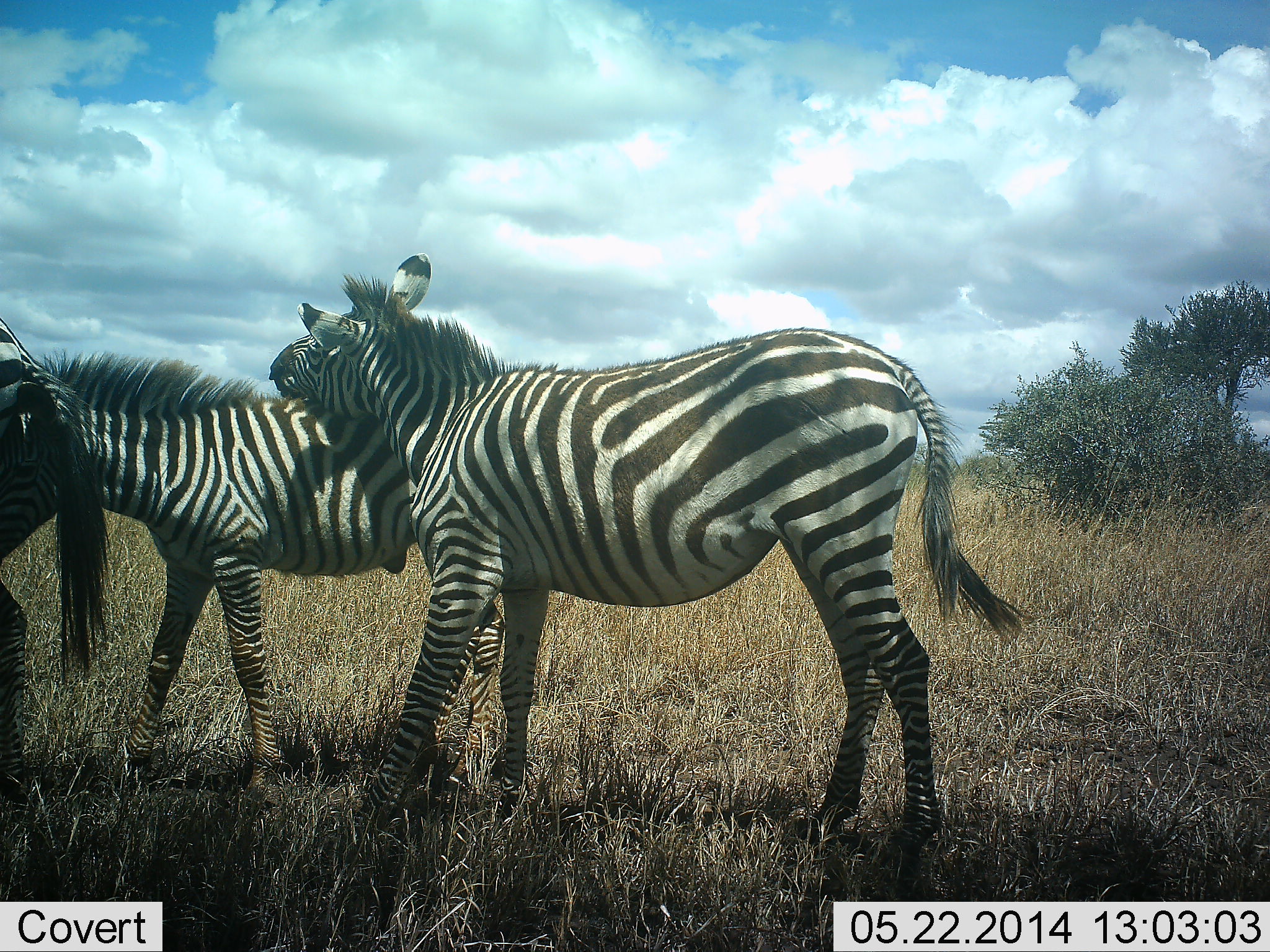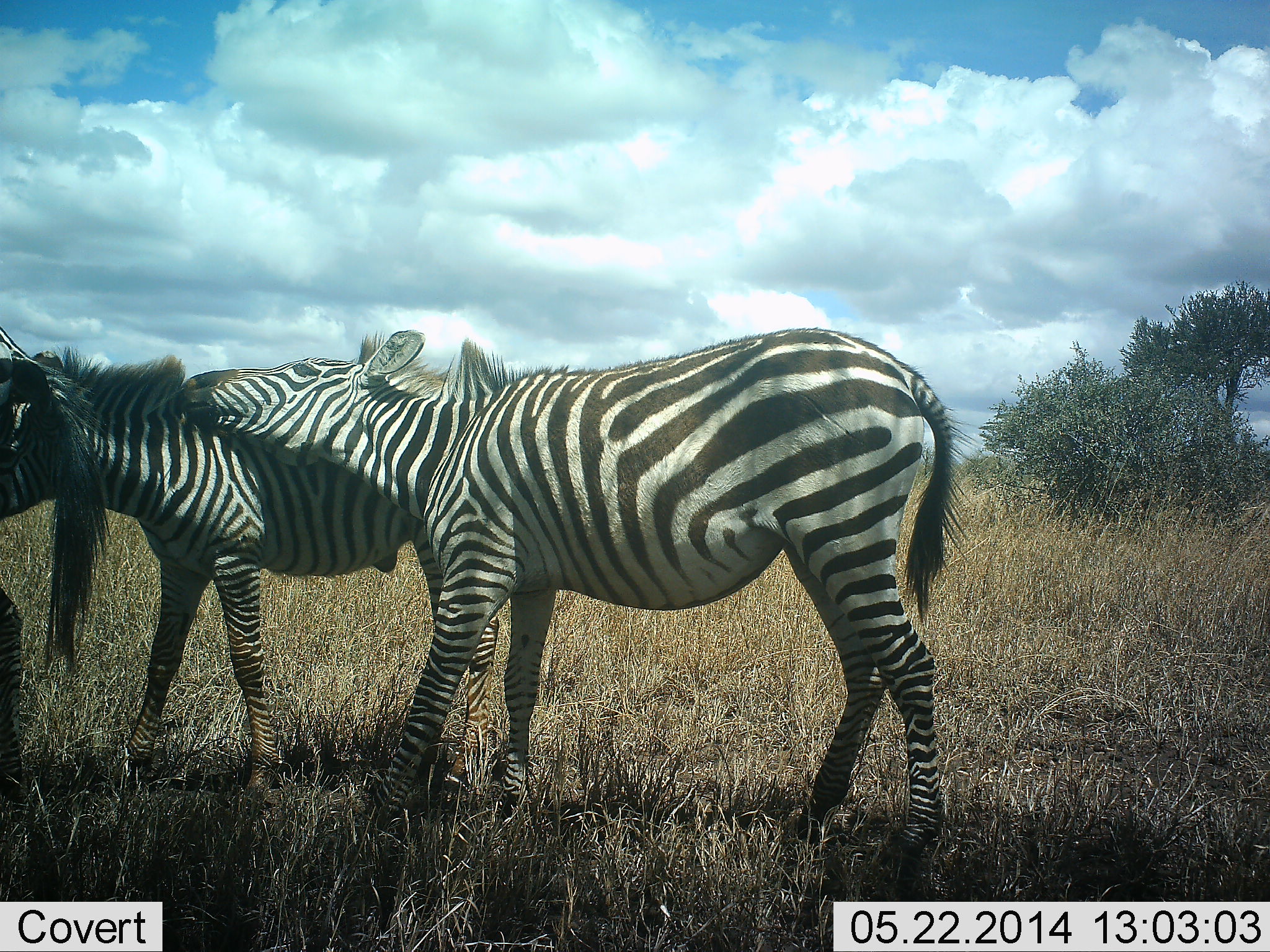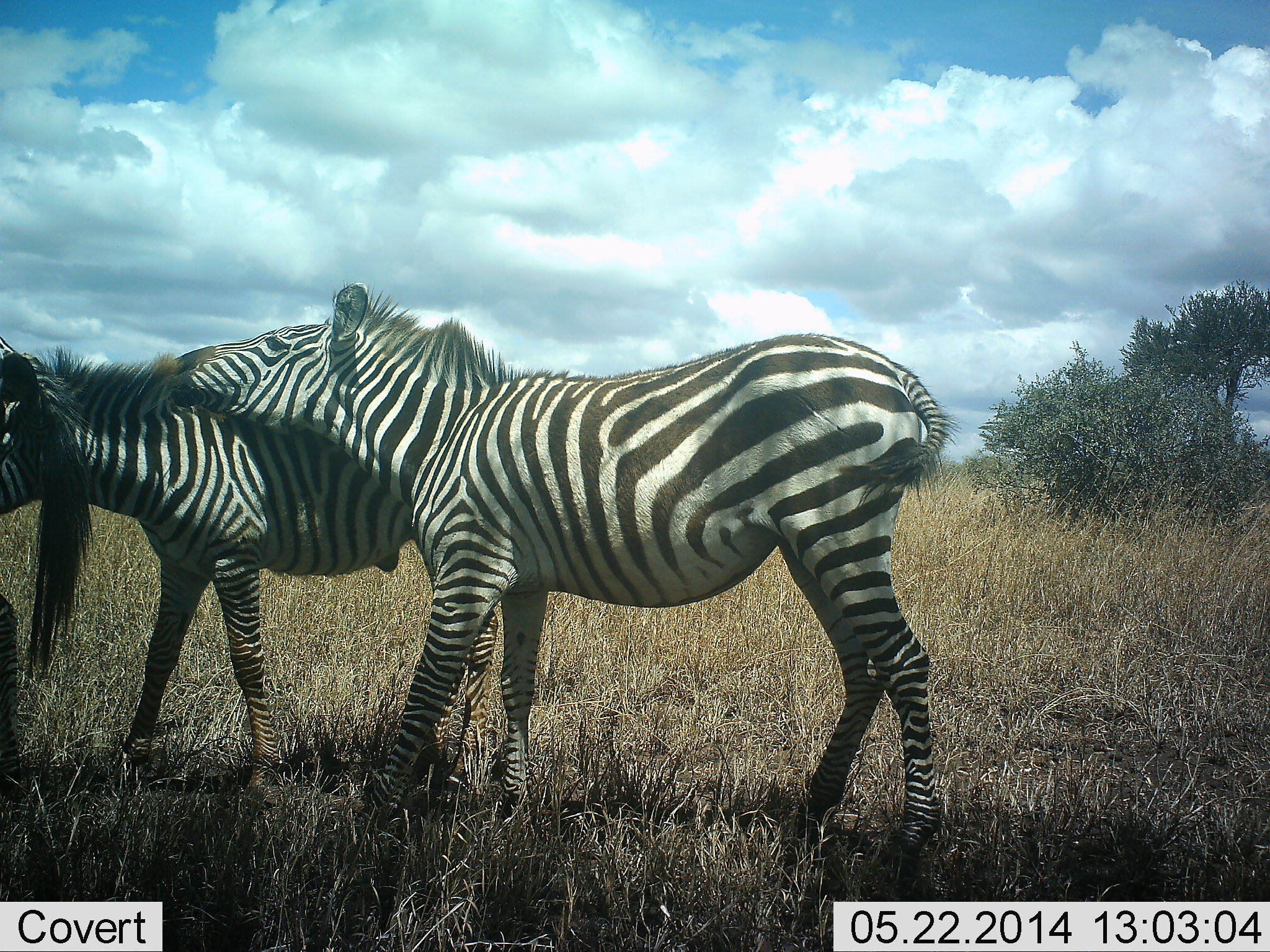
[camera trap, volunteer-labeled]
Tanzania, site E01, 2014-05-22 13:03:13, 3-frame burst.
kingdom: Animalia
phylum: Chordata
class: Mammalia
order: Perissodactyla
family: Equidae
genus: Equus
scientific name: Equus quagga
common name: plains zebra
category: zebra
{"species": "zebra (plains zebra) (Equus quagga)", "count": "3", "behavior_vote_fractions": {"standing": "60%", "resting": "0%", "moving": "0%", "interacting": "90%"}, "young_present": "20%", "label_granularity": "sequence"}